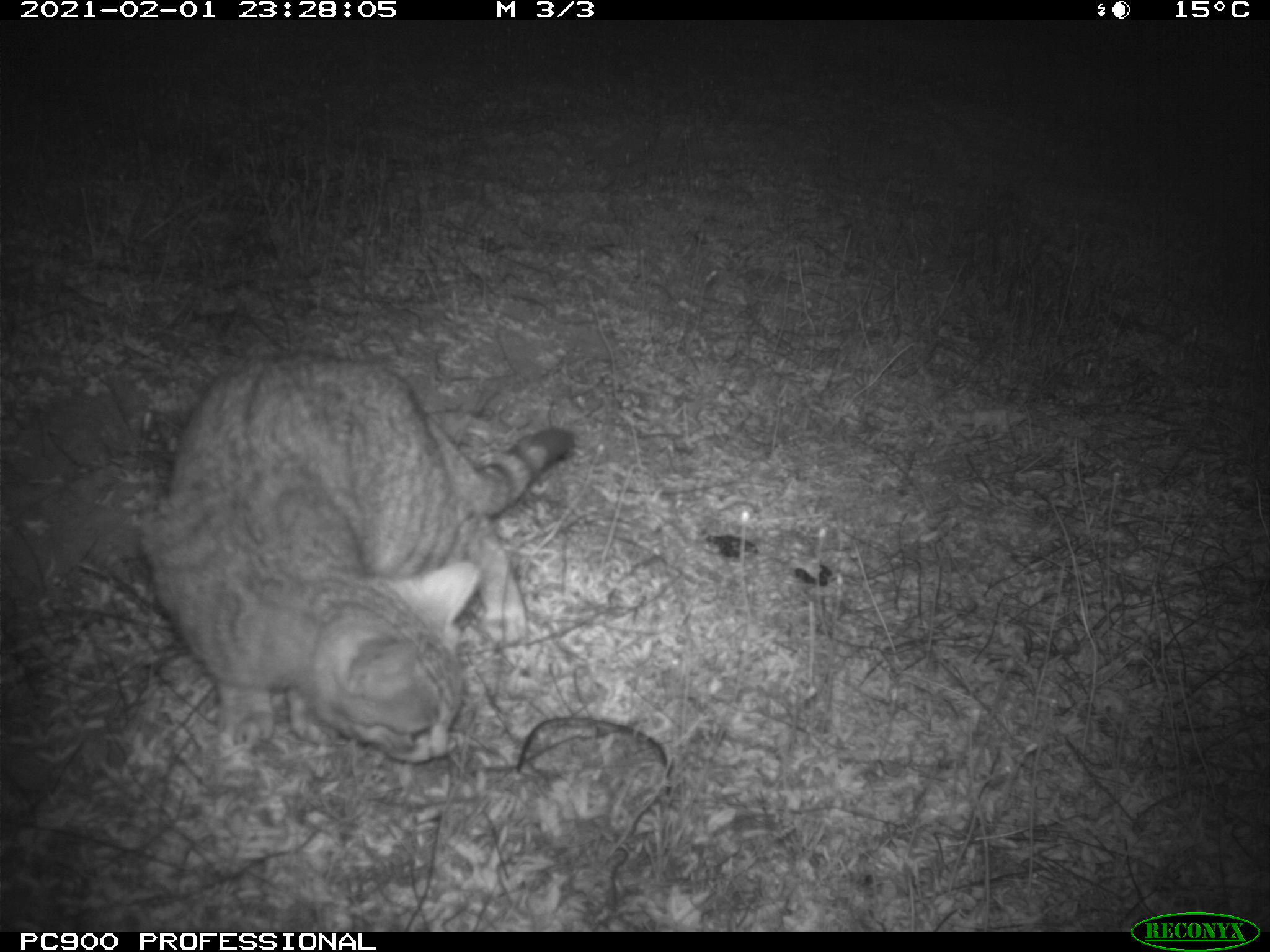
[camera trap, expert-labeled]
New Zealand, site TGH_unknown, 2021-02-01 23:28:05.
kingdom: Animalia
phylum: Chordata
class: Mammalia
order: Carnivora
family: Felidae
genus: Felis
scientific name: Felis catus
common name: domestic cat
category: cat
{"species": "cat (domestic cat) (Felis catus)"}